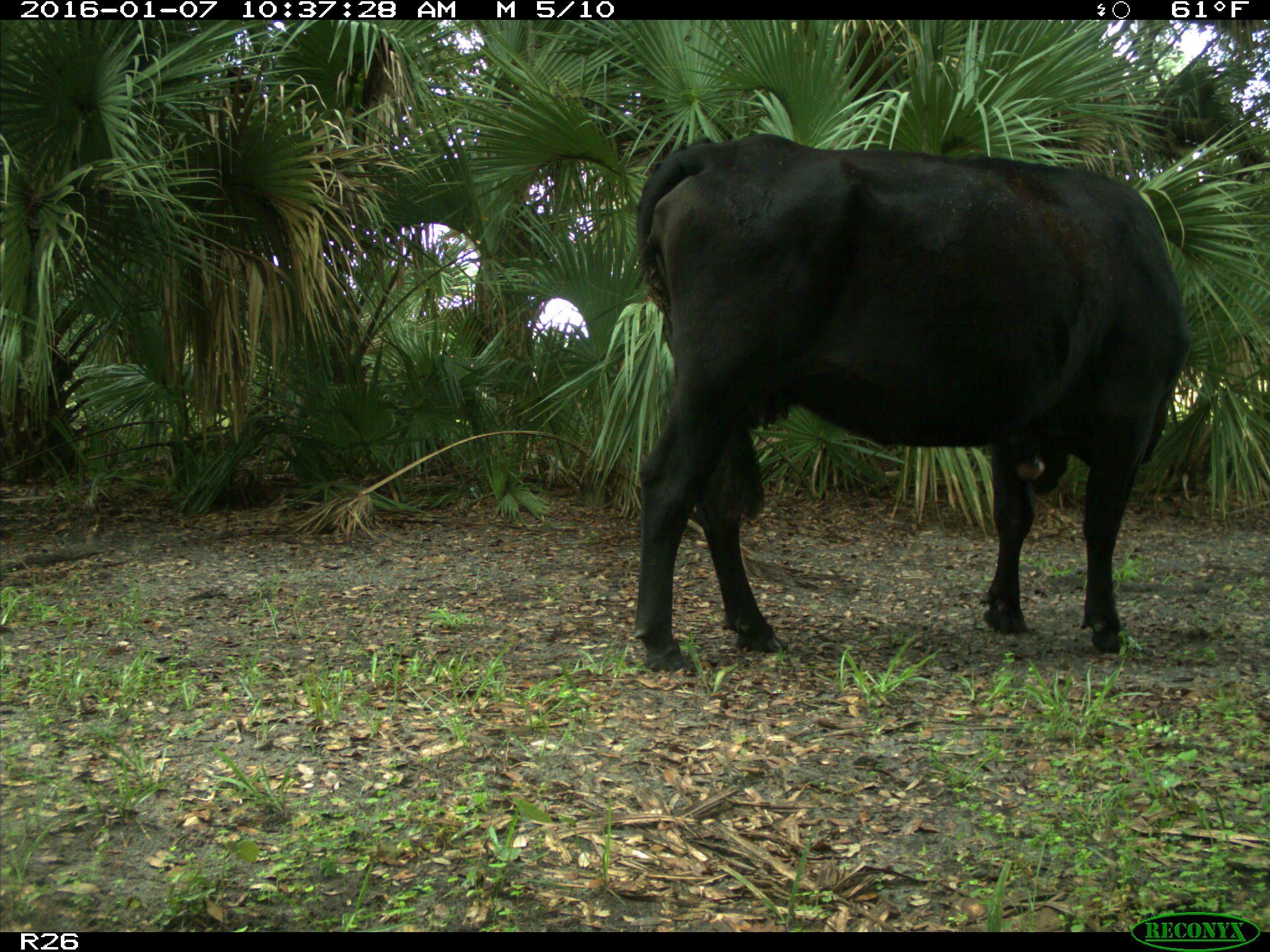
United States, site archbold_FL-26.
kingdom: Animalia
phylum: Chordata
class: Mammalia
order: Artiodactyla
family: Bovidae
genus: Bos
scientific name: Bos taurus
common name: domestic cow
Bos taurus (domestic cow).